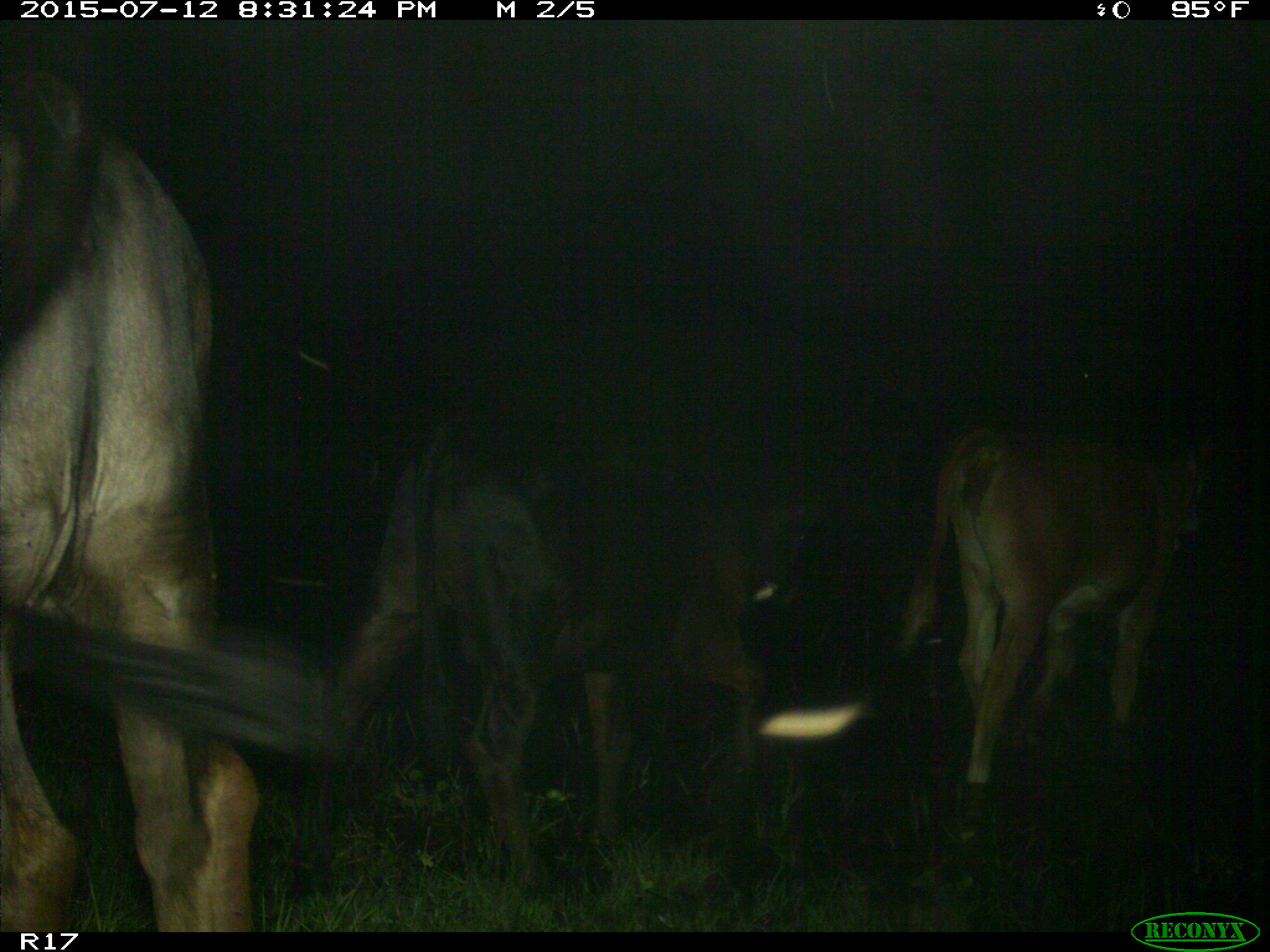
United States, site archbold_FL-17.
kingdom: Animalia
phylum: Chordata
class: Mammalia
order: Artiodactyla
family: Bovidae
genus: Bos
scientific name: Bos taurus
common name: domestic cow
Bos taurus (domestic cow).